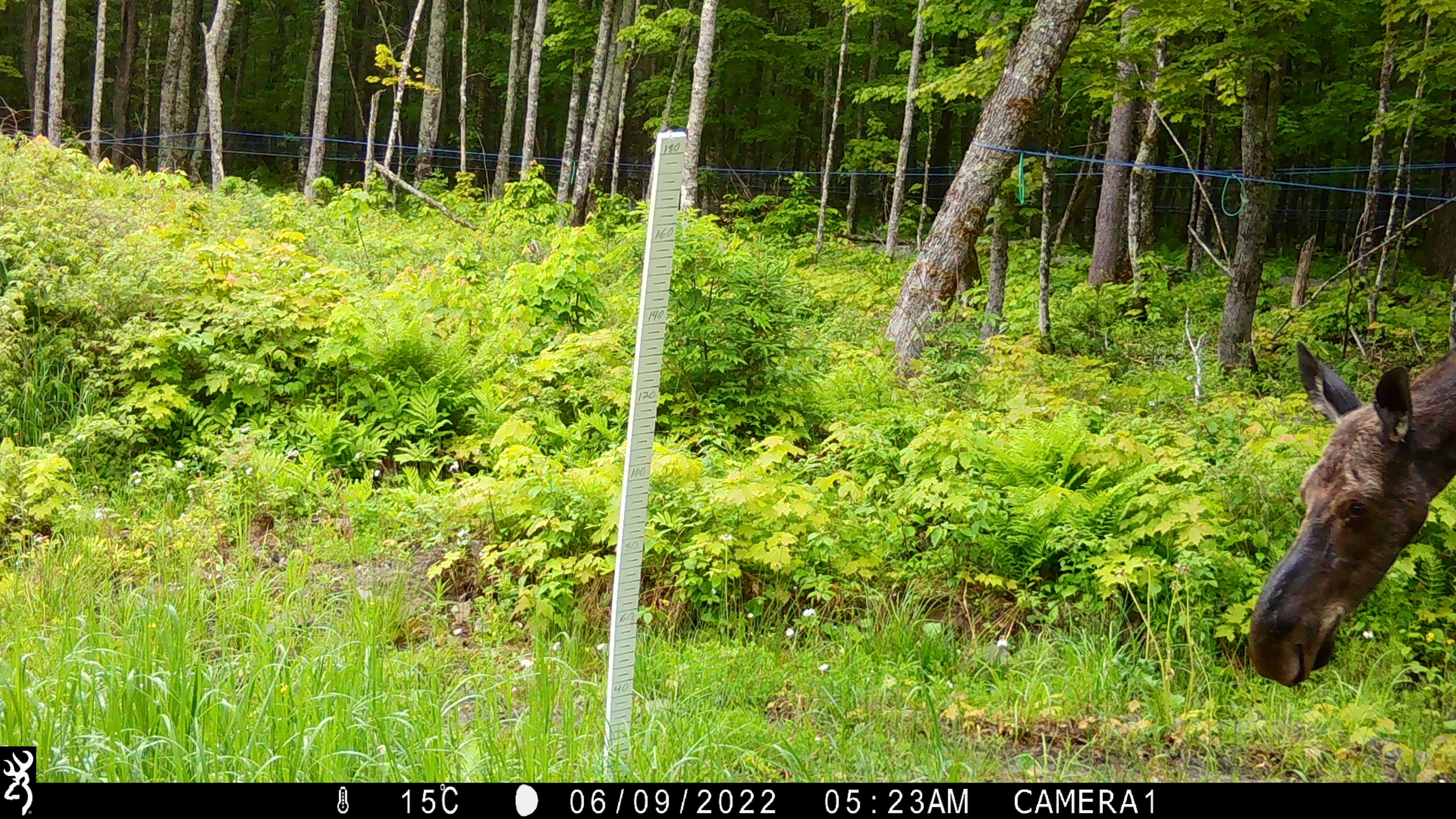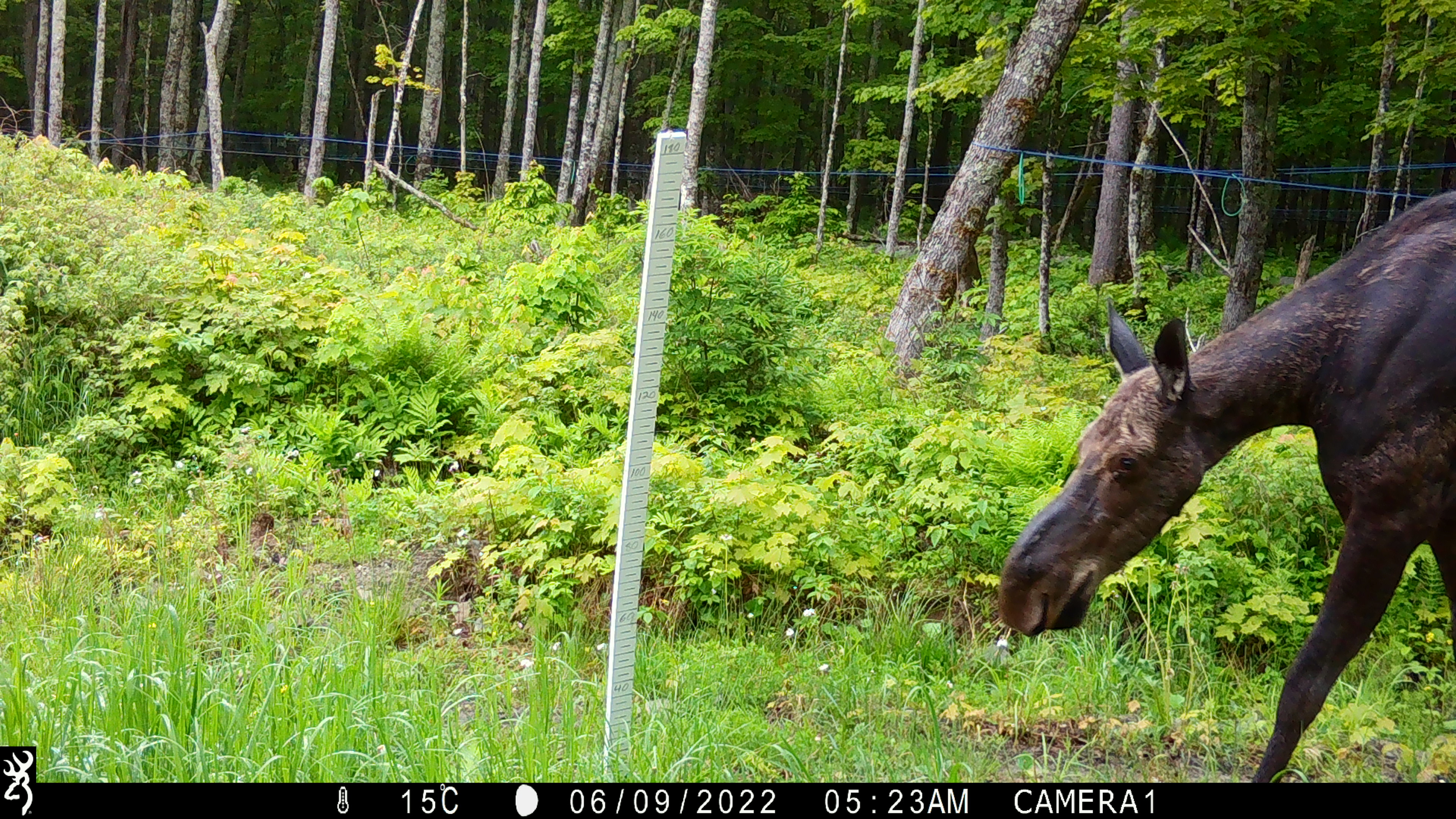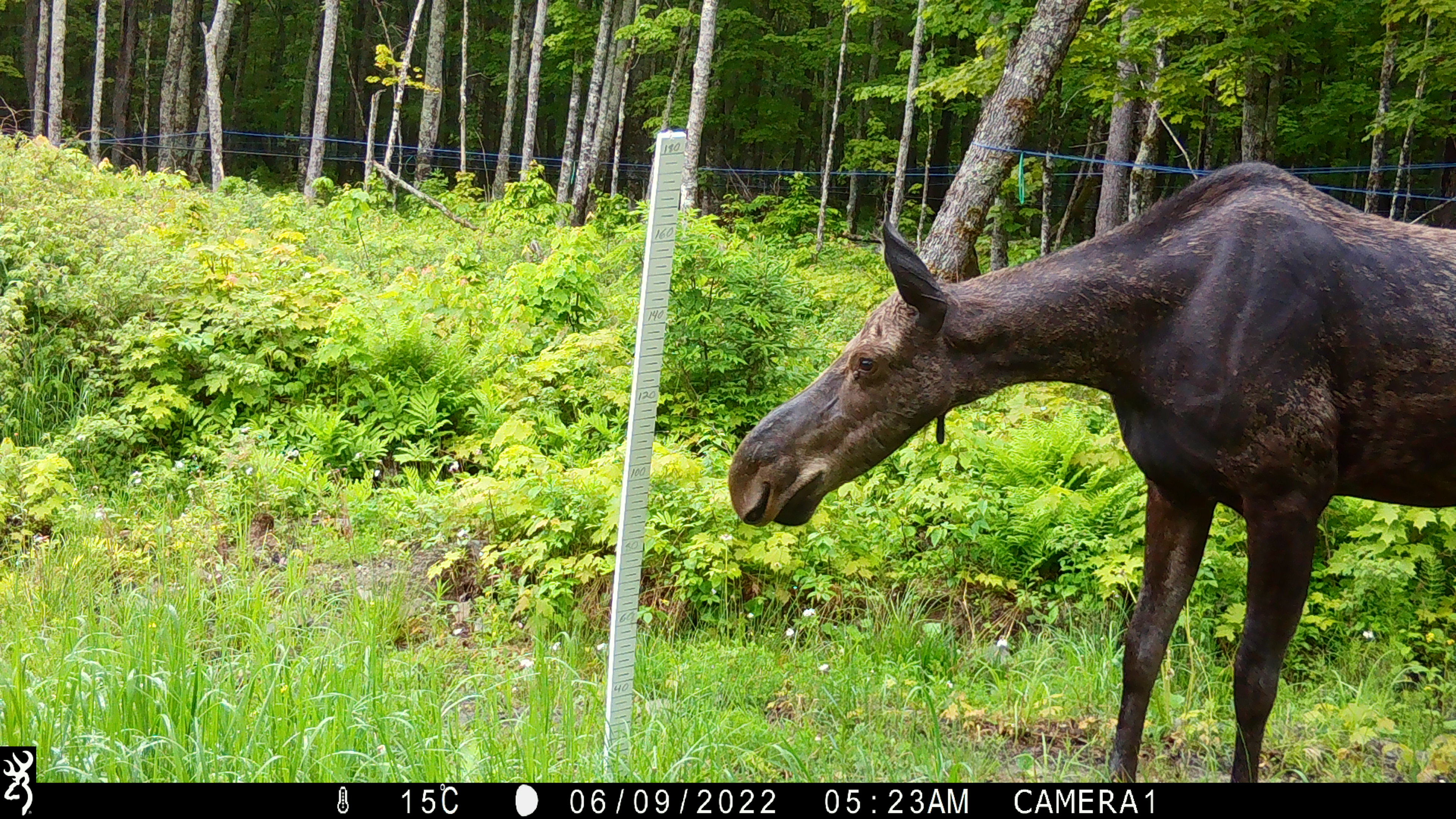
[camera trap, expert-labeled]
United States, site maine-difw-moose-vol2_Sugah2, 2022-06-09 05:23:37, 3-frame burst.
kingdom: Animalia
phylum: Chordata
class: Mammalia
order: Artiodactyla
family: Cervidae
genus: Alces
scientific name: Alces alces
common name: moose